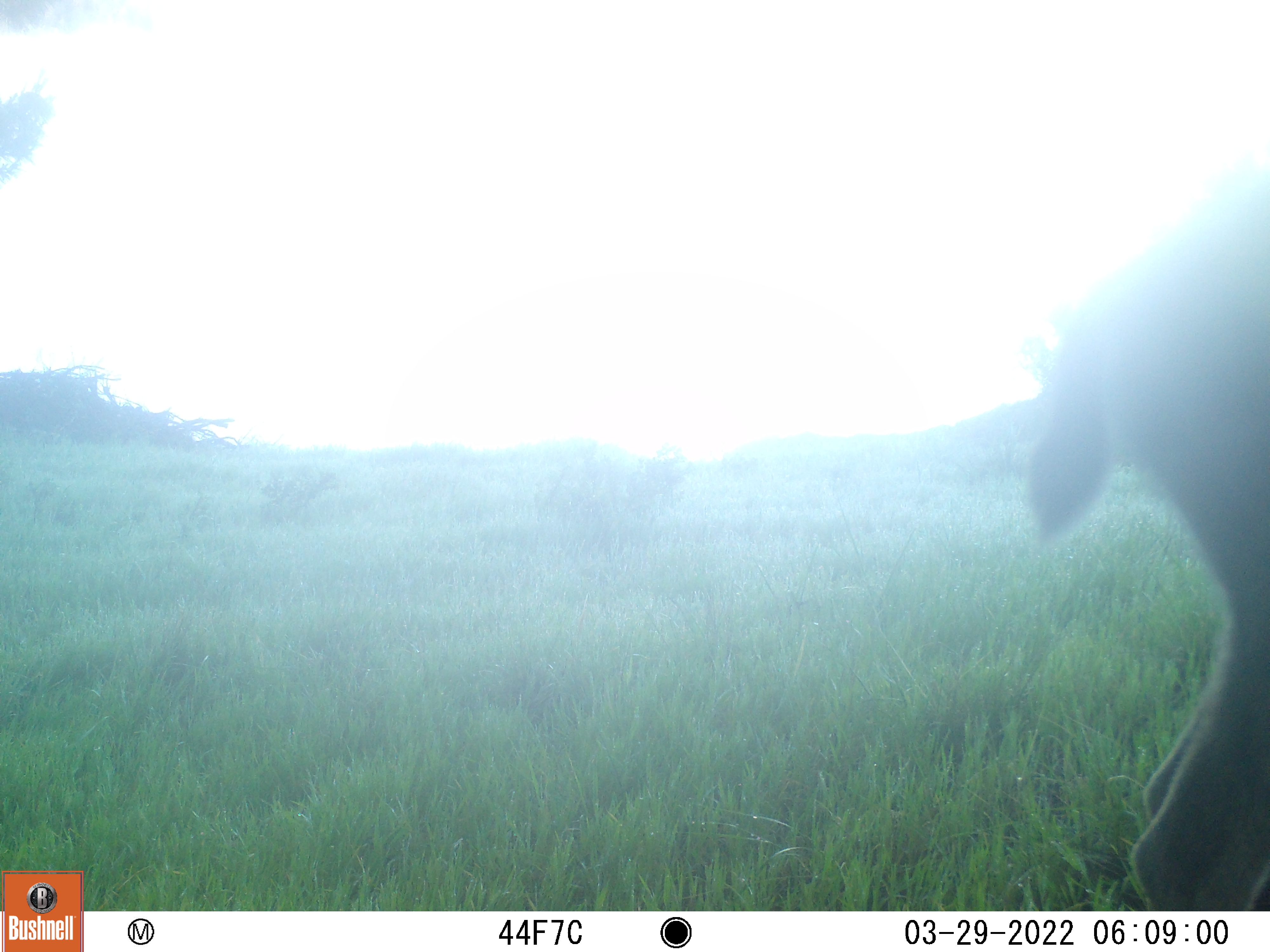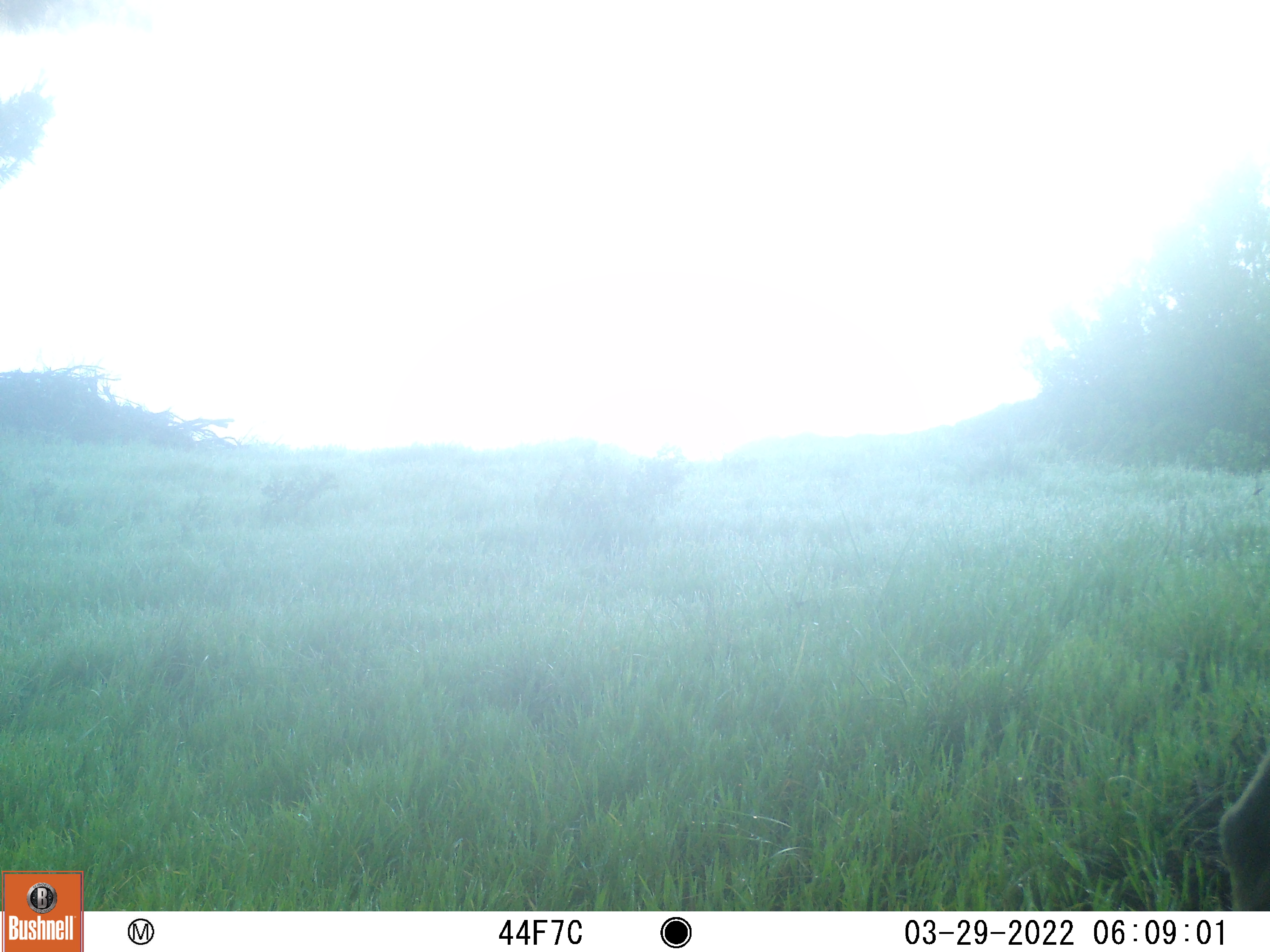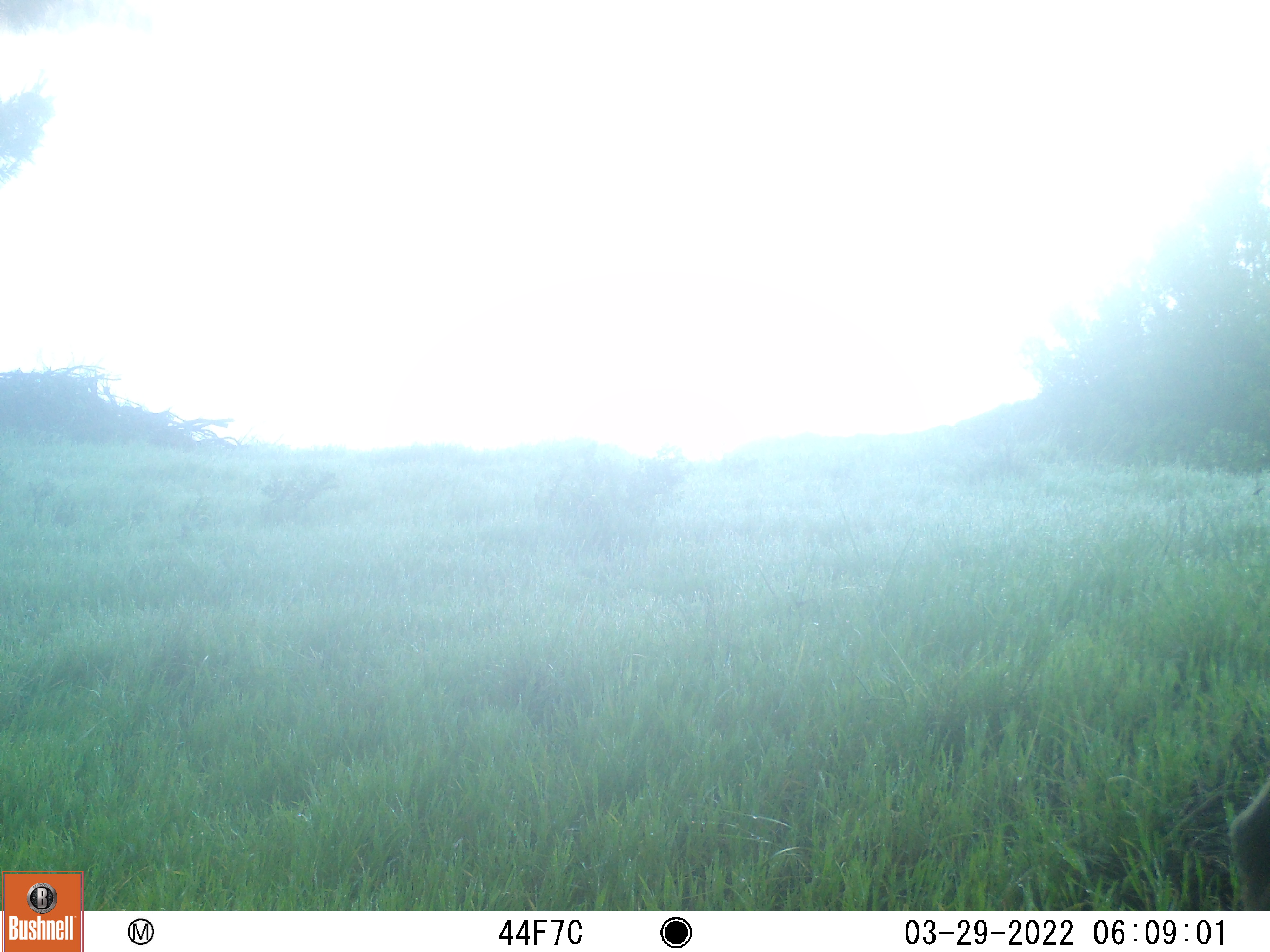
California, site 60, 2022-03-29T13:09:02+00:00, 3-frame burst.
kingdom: Animalia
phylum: Chordata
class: Mammalia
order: Artiodactyla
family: Cervidae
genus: Odocoileus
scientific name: Odocoileus hemionus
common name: mule deer